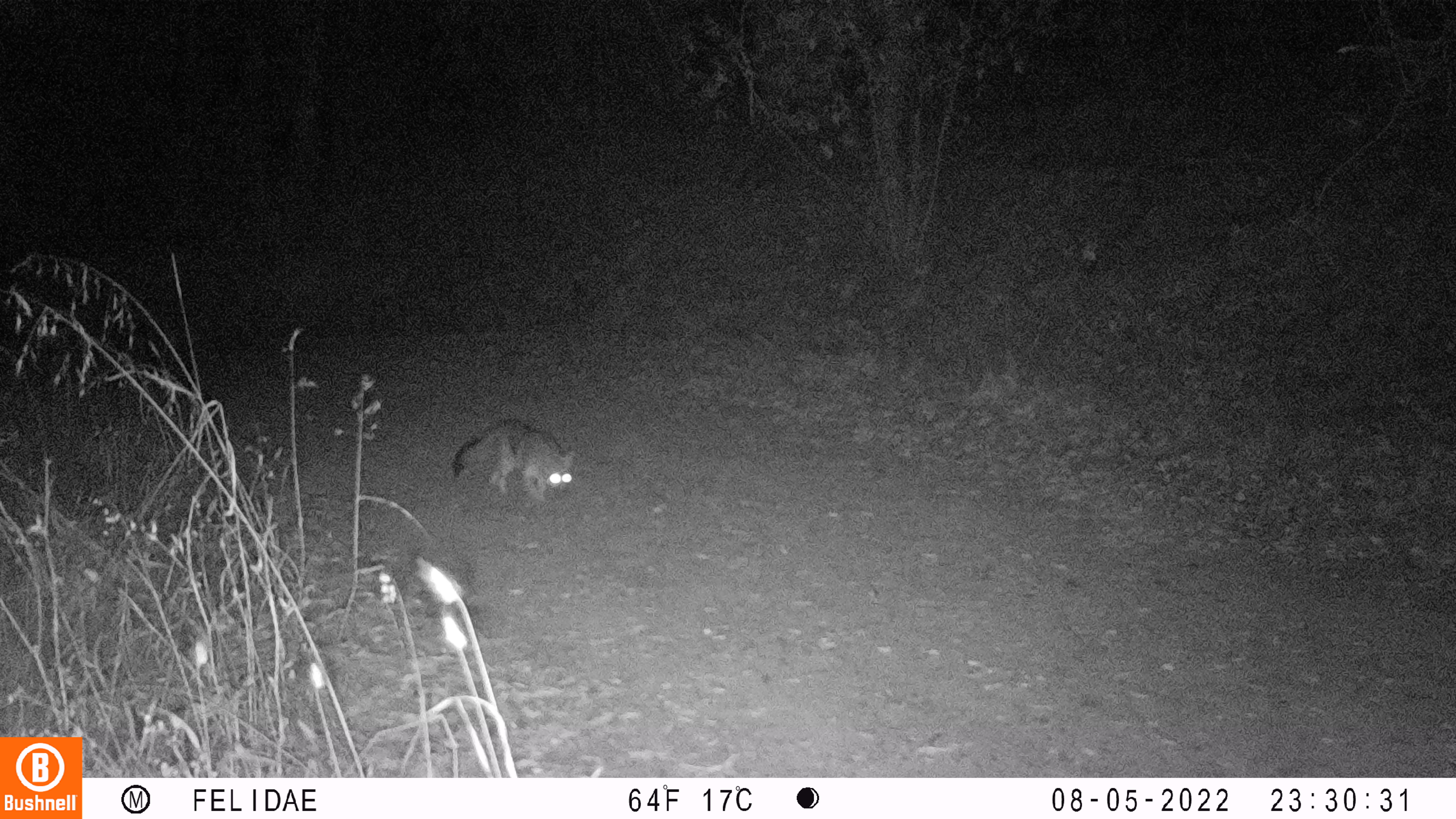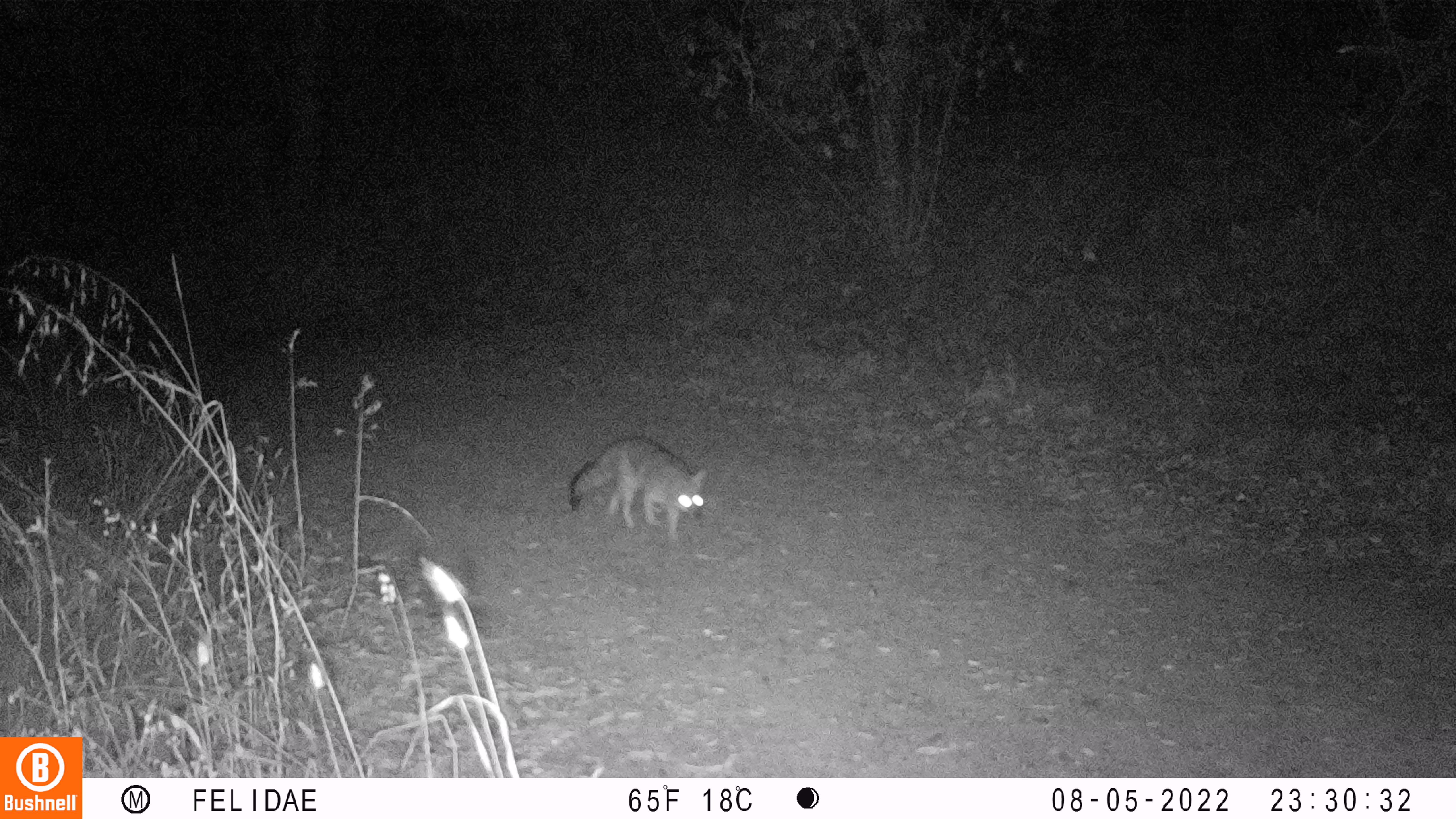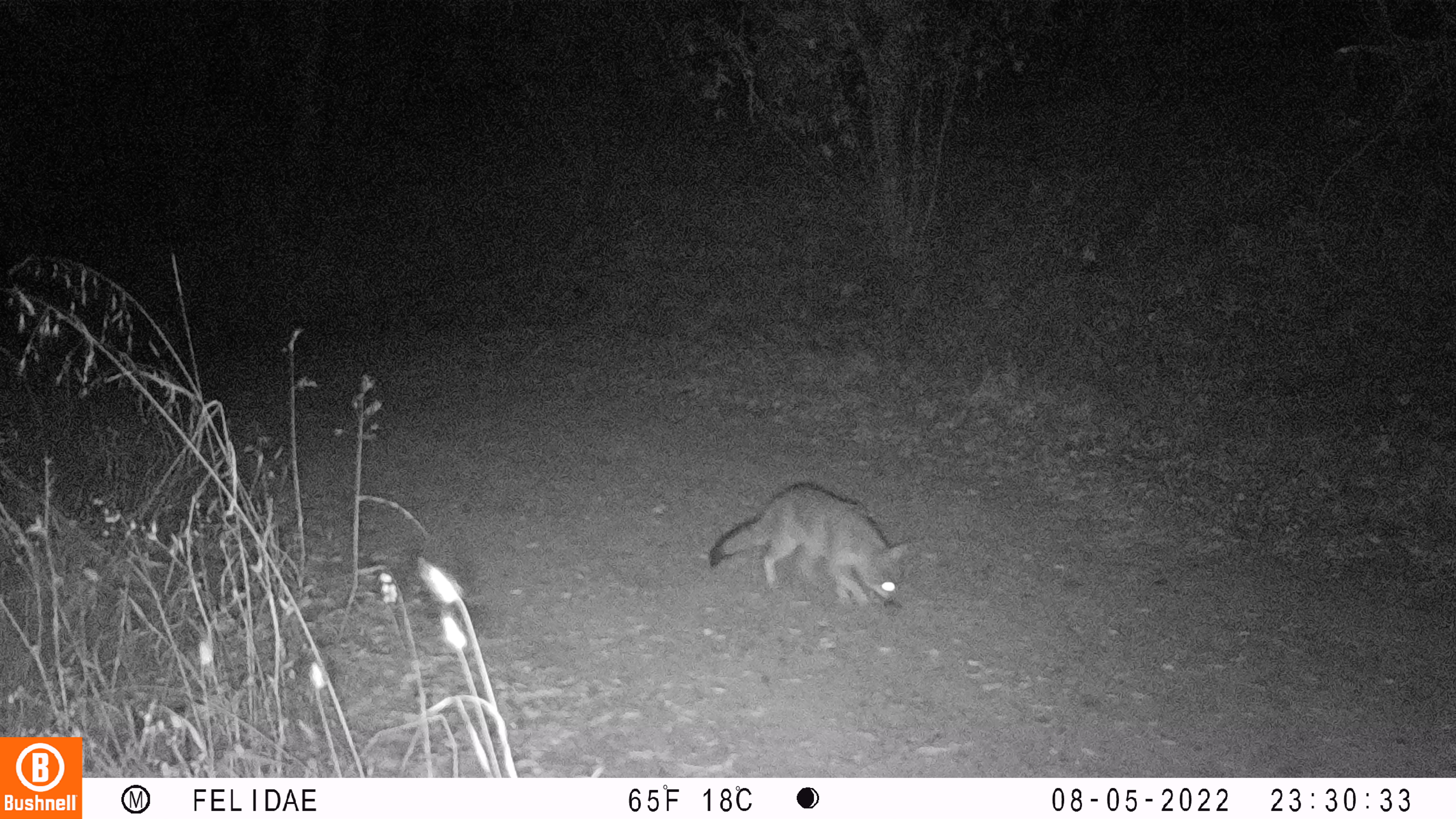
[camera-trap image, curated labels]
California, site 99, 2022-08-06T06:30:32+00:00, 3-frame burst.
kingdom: Animalia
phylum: Chordata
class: Mammalia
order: Carnivora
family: Canidae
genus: Urocyon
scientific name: Urocyon cinereoargenteus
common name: gray fox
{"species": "gray fox (Urocyon cinereoargenteus)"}